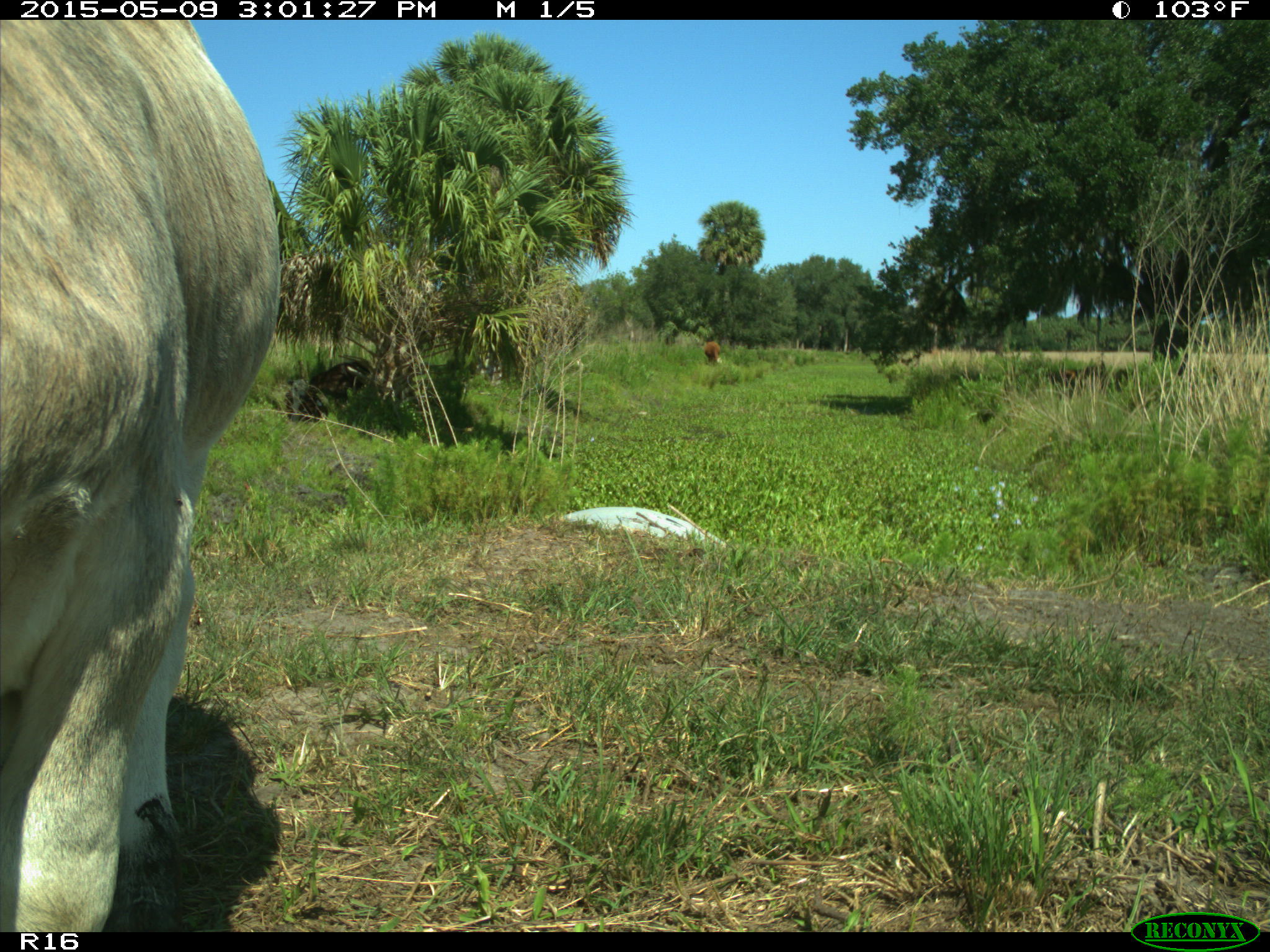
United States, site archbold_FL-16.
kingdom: Animalia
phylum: Chordata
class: Mammalia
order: Artiodactyla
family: Bovidae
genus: Bos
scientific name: Bos taurus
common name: domestic cow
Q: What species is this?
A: Bos taurus (domestic cow).